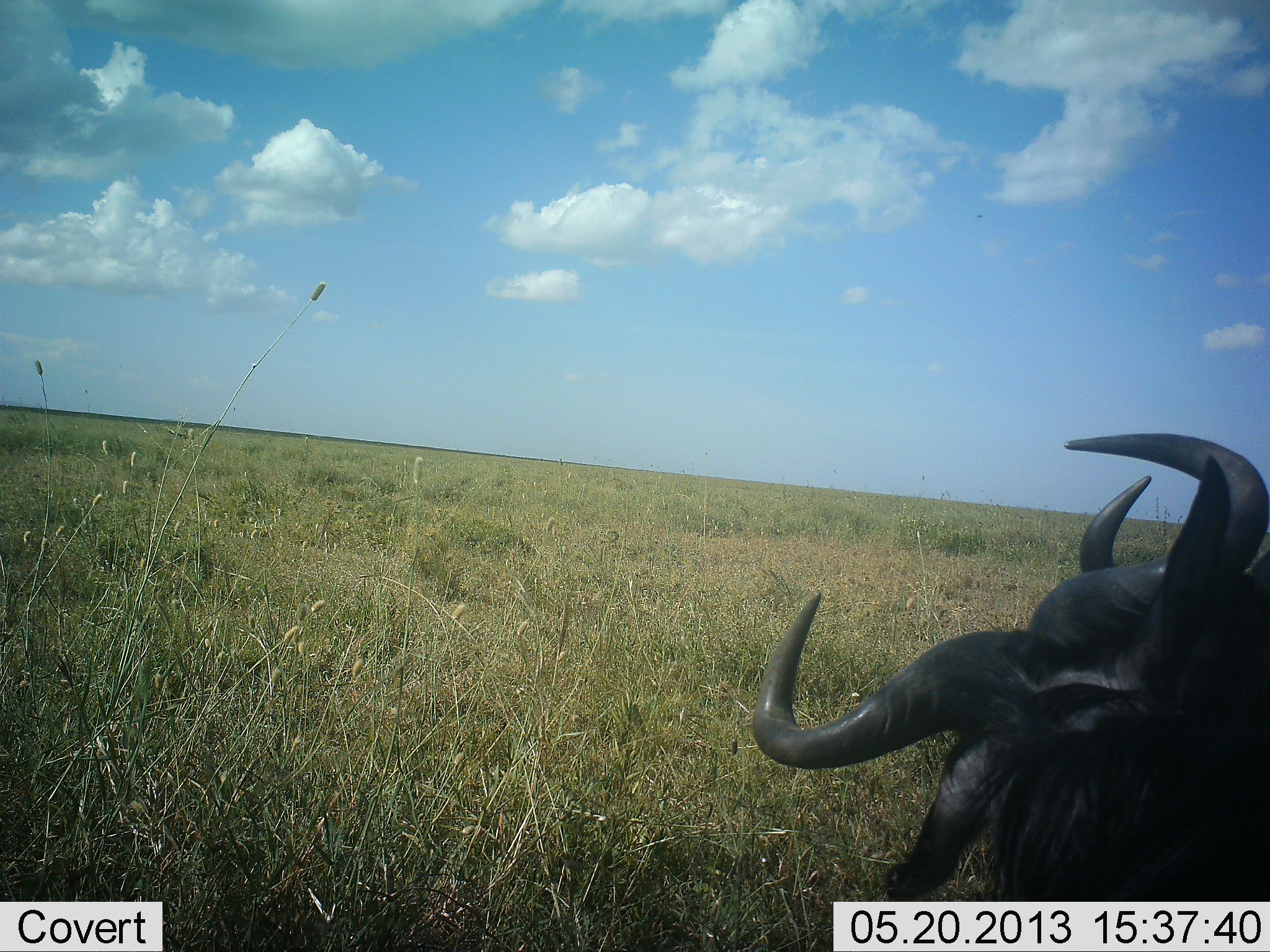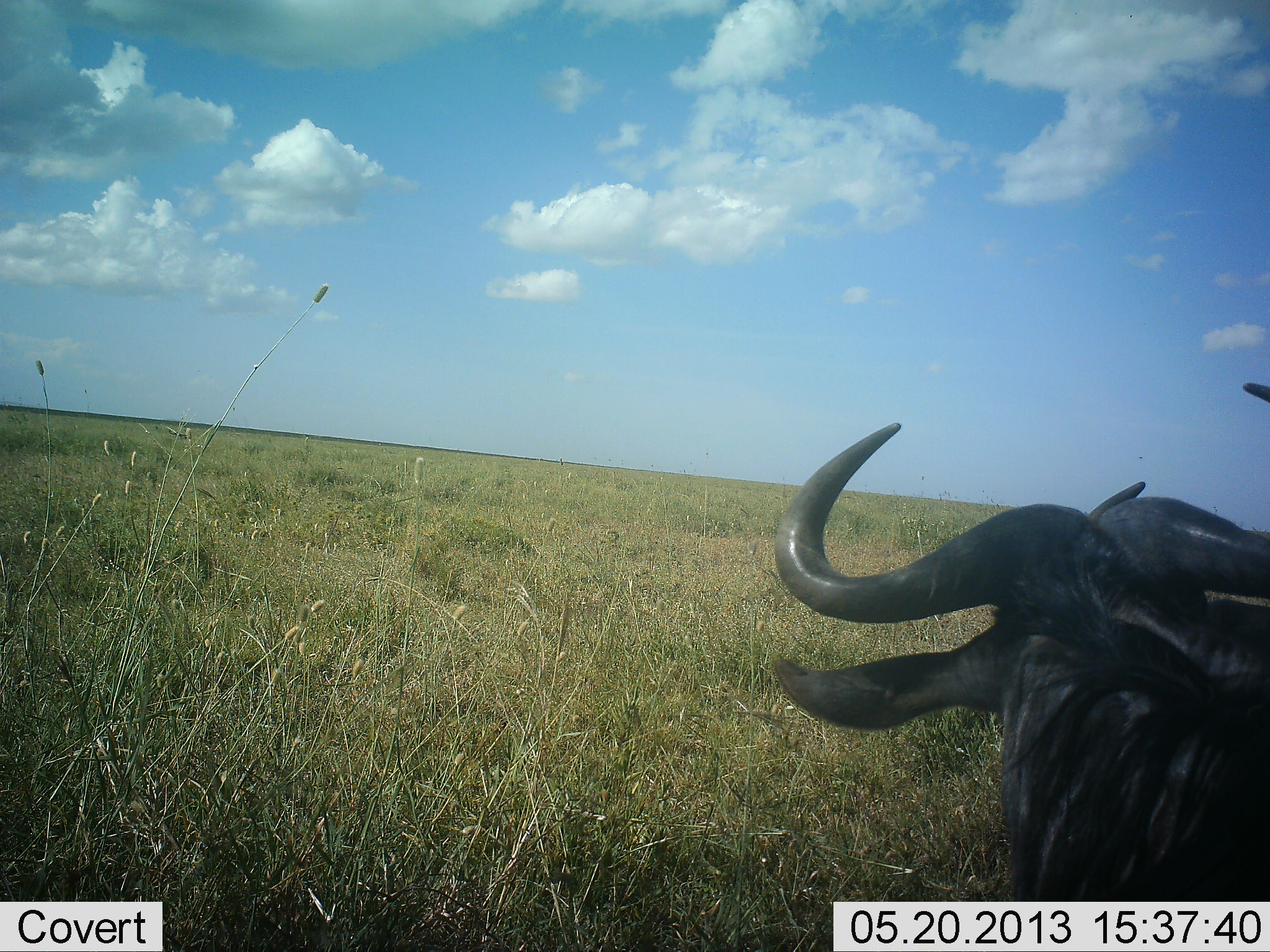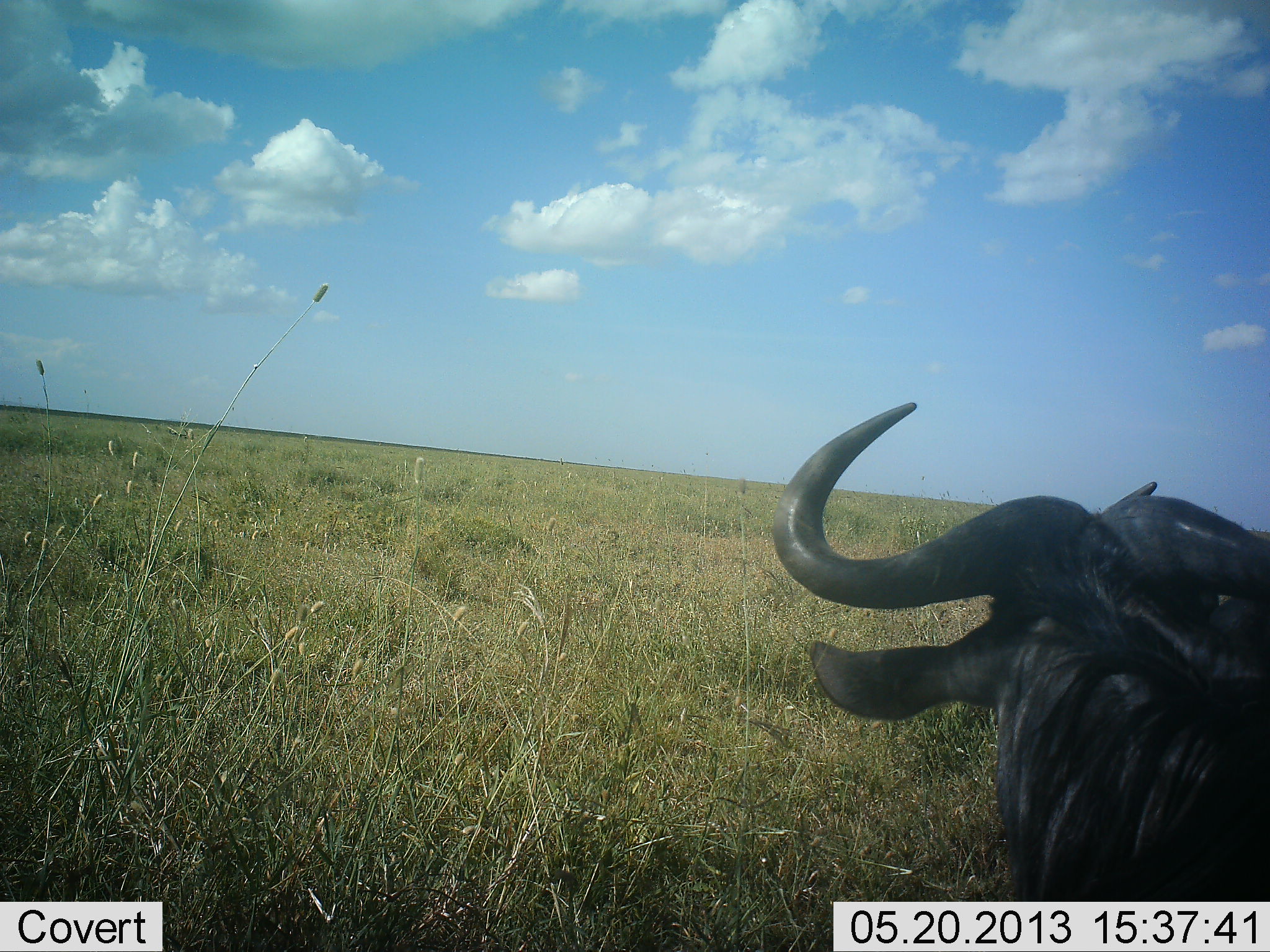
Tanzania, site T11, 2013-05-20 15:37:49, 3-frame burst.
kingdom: Animalia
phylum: Chordata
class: Mammalia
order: Artiodactyla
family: Bovidae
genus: Connochaetes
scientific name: Connochaetes taurinus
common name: blue wildebeest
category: wildebeest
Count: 2.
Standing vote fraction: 66%.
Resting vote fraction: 31%.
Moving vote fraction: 3%.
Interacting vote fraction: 21%.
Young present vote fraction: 0%.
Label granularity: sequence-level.